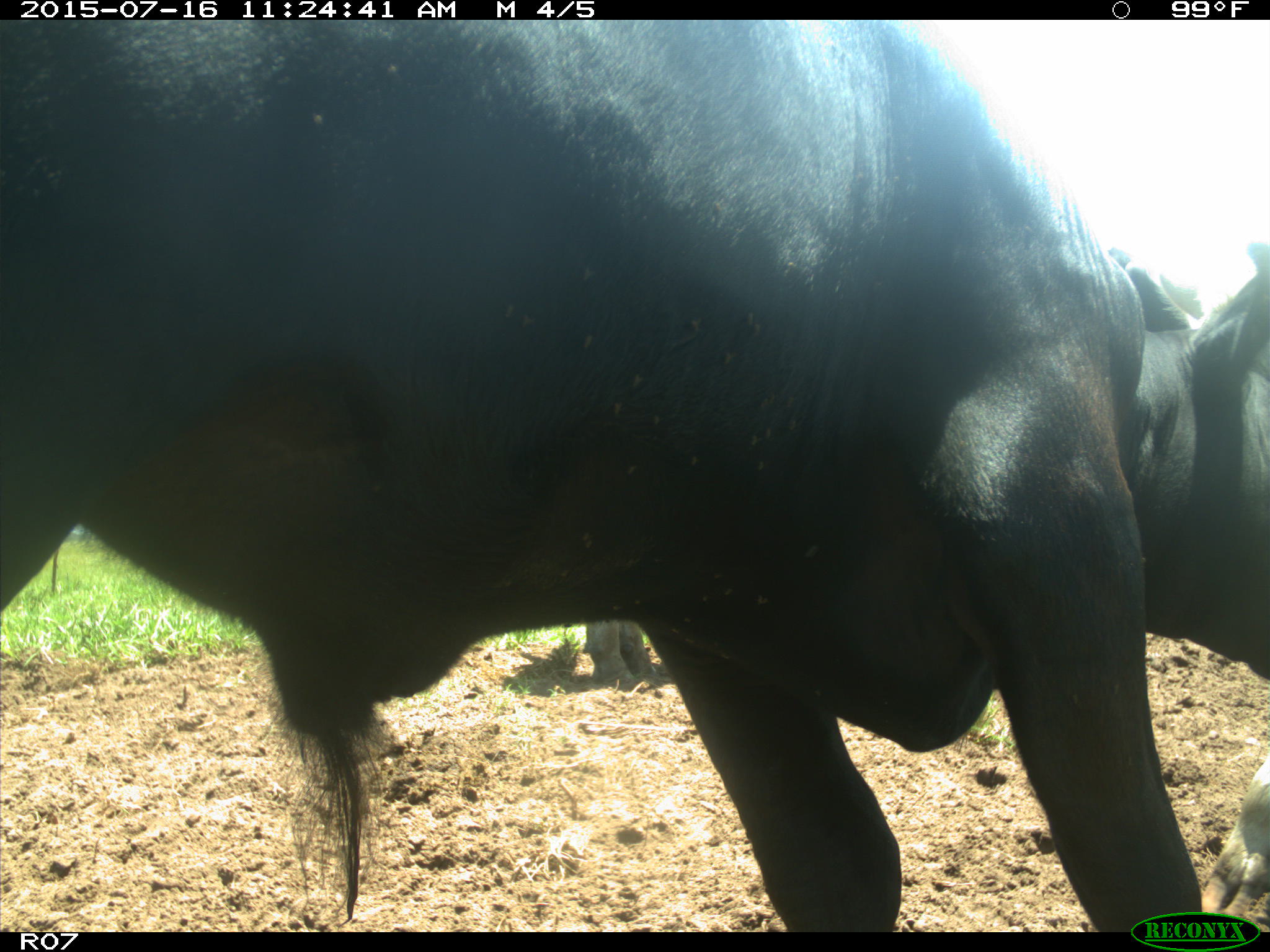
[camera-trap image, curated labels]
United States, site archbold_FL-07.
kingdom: Animalia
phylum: Chordata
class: Mammalia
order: Artiodactyla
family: Bovidae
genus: Bos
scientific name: Bos taurus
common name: domestic cow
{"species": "Bos taurus (domestic cow)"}